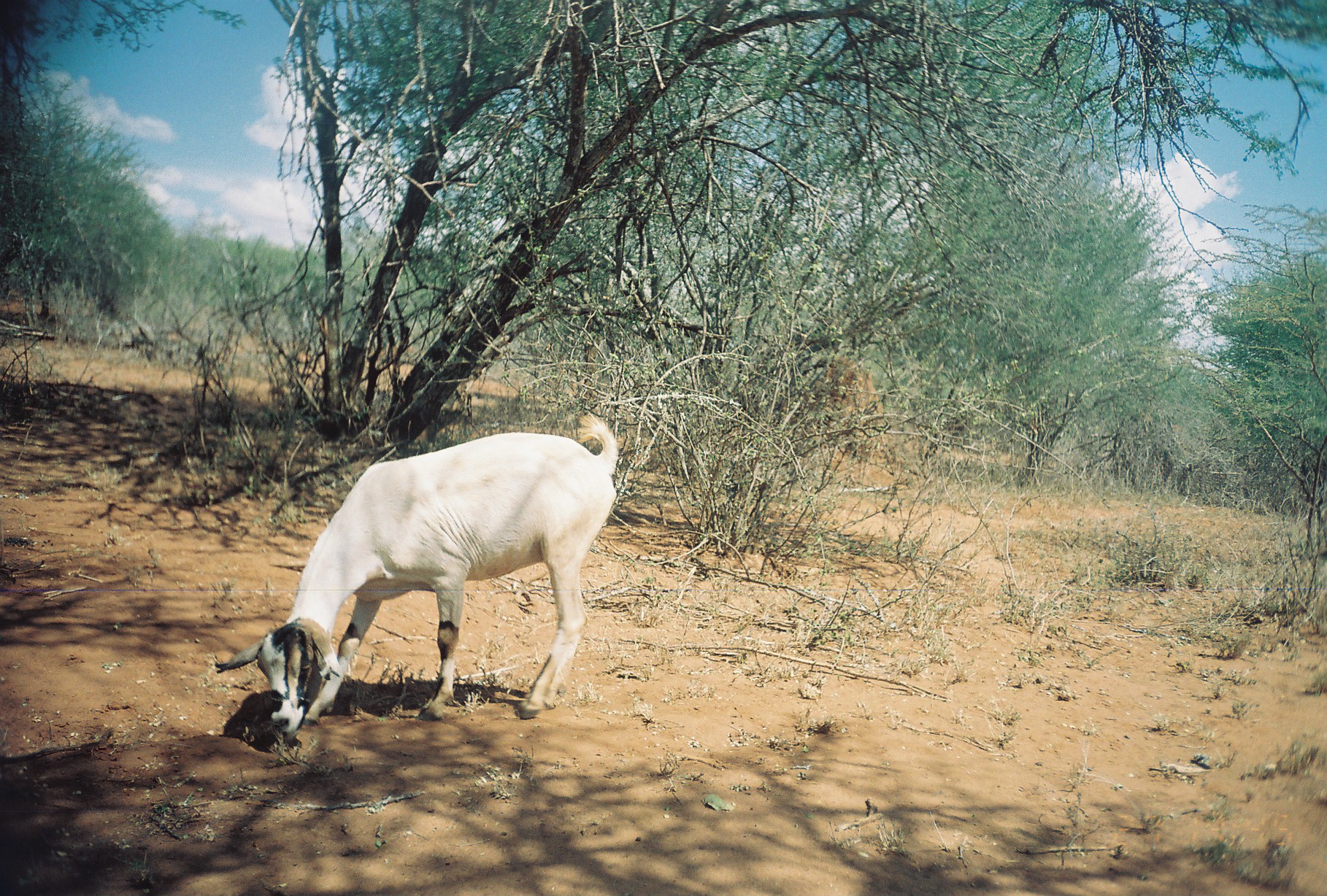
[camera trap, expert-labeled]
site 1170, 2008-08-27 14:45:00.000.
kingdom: Animalia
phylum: Chordata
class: Mammalia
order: Artiodactyla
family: Bovidae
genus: Capra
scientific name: Capra aegagrus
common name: wild goat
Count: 1.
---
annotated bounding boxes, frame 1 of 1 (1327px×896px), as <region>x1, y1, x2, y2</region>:
capra aegagrus: <region>213, 413, 619, 734</region>